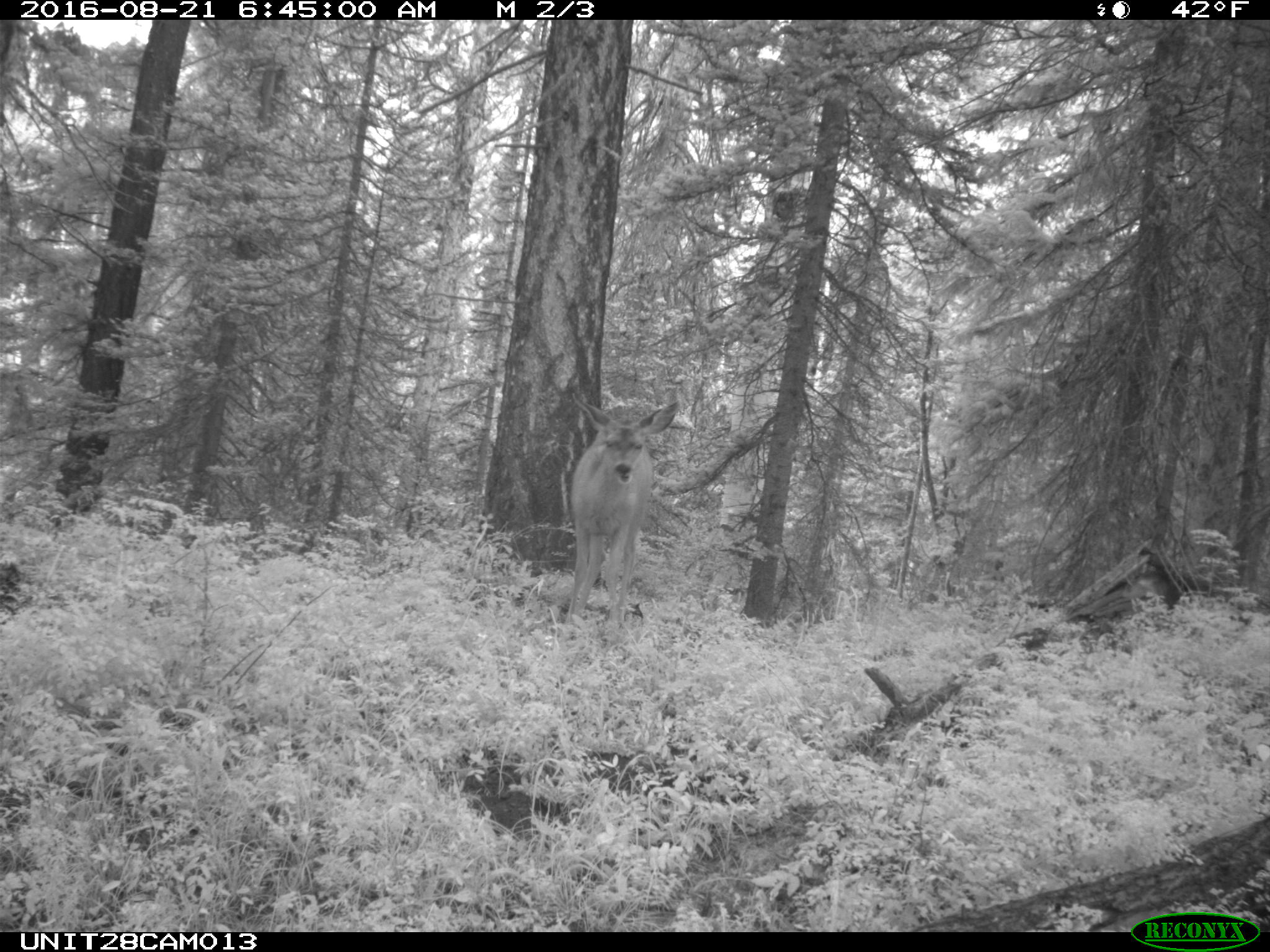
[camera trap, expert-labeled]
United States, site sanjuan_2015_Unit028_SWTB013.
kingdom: Animalia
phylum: Chordata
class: Mammalia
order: Artiodactyla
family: Cervidae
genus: Odocoileus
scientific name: Odocoileus hemionus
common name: mule deer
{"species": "Odocoileus hemionus (mule deer)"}